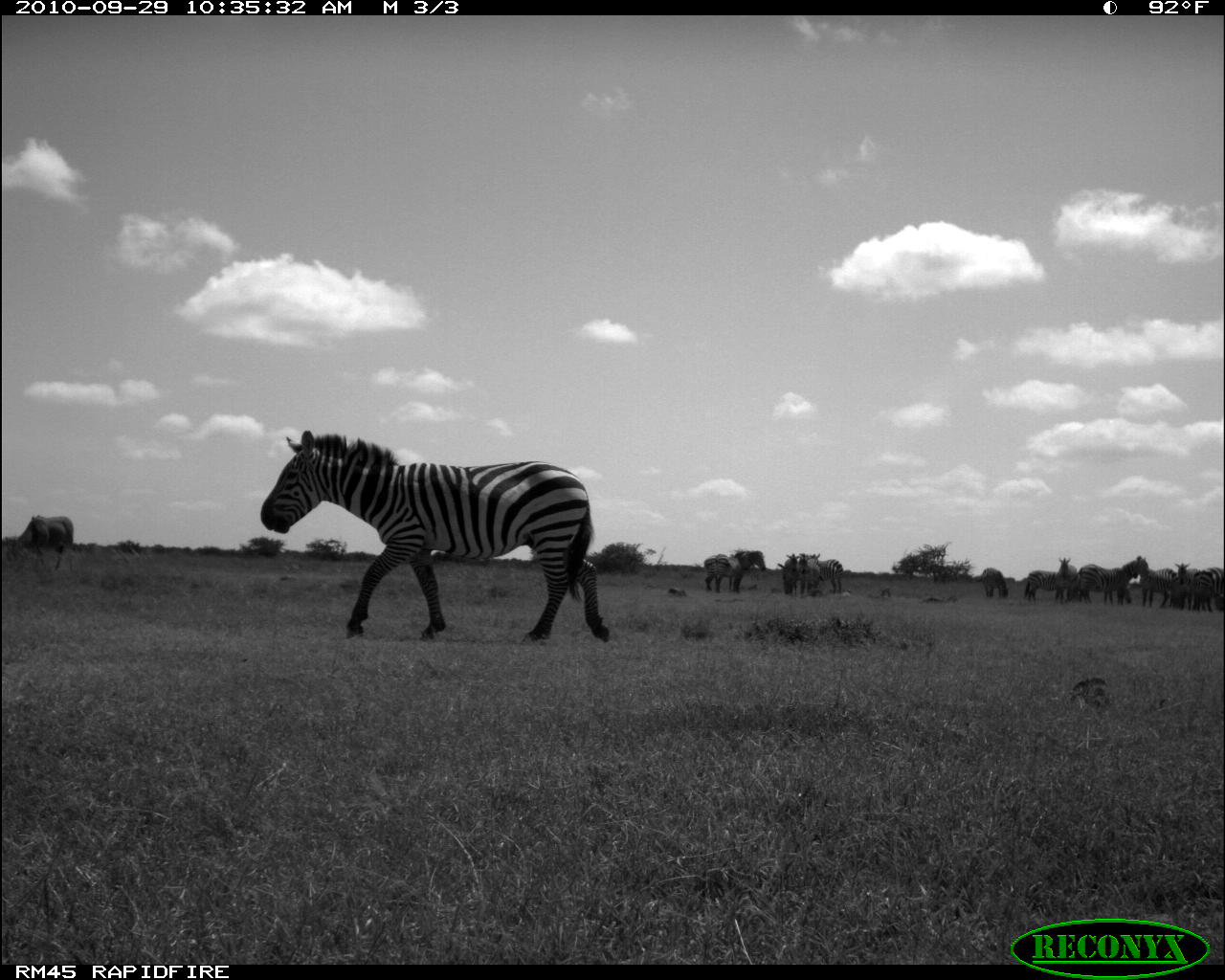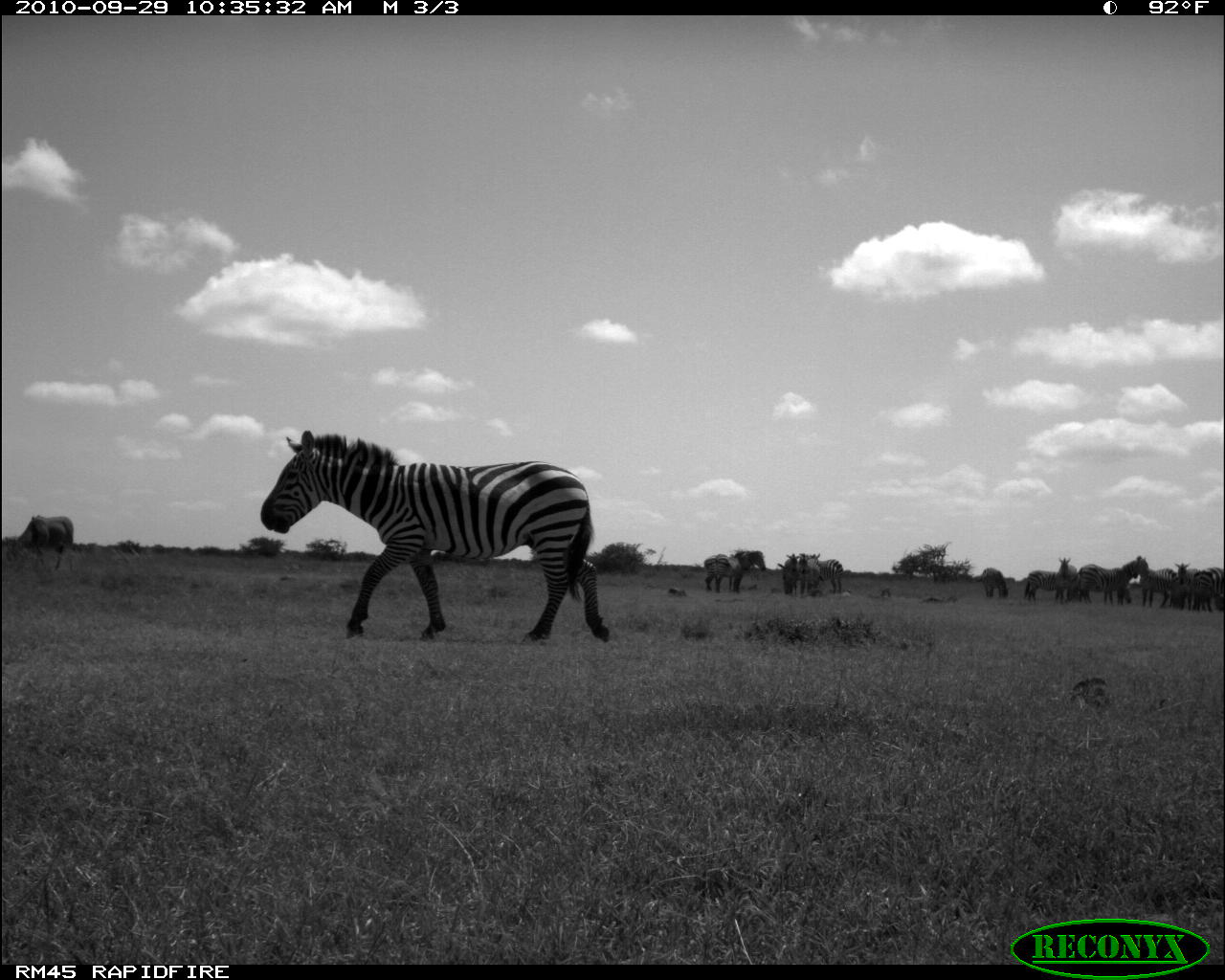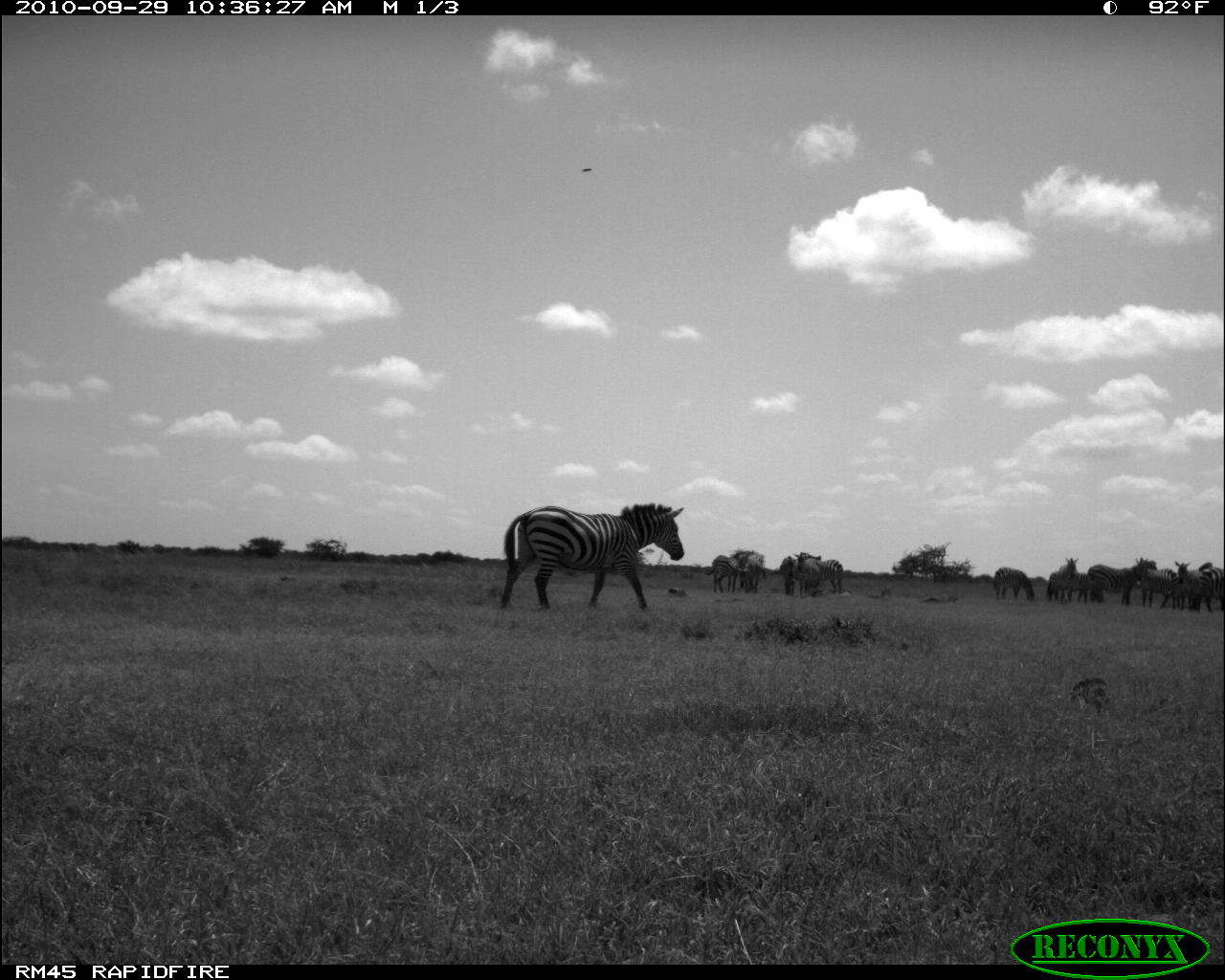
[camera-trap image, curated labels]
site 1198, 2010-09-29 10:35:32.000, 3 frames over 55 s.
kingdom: Animalia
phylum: Chordata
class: Mammalia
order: Artiodactyla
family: Bovidae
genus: Tragelaphus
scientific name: Tragelaphus oryx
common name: eland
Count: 1.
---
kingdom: Animalia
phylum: Chordata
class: Mammalia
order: Perissodactyla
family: Equidae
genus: Equus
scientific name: Equus quagga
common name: plains zebra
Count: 13.